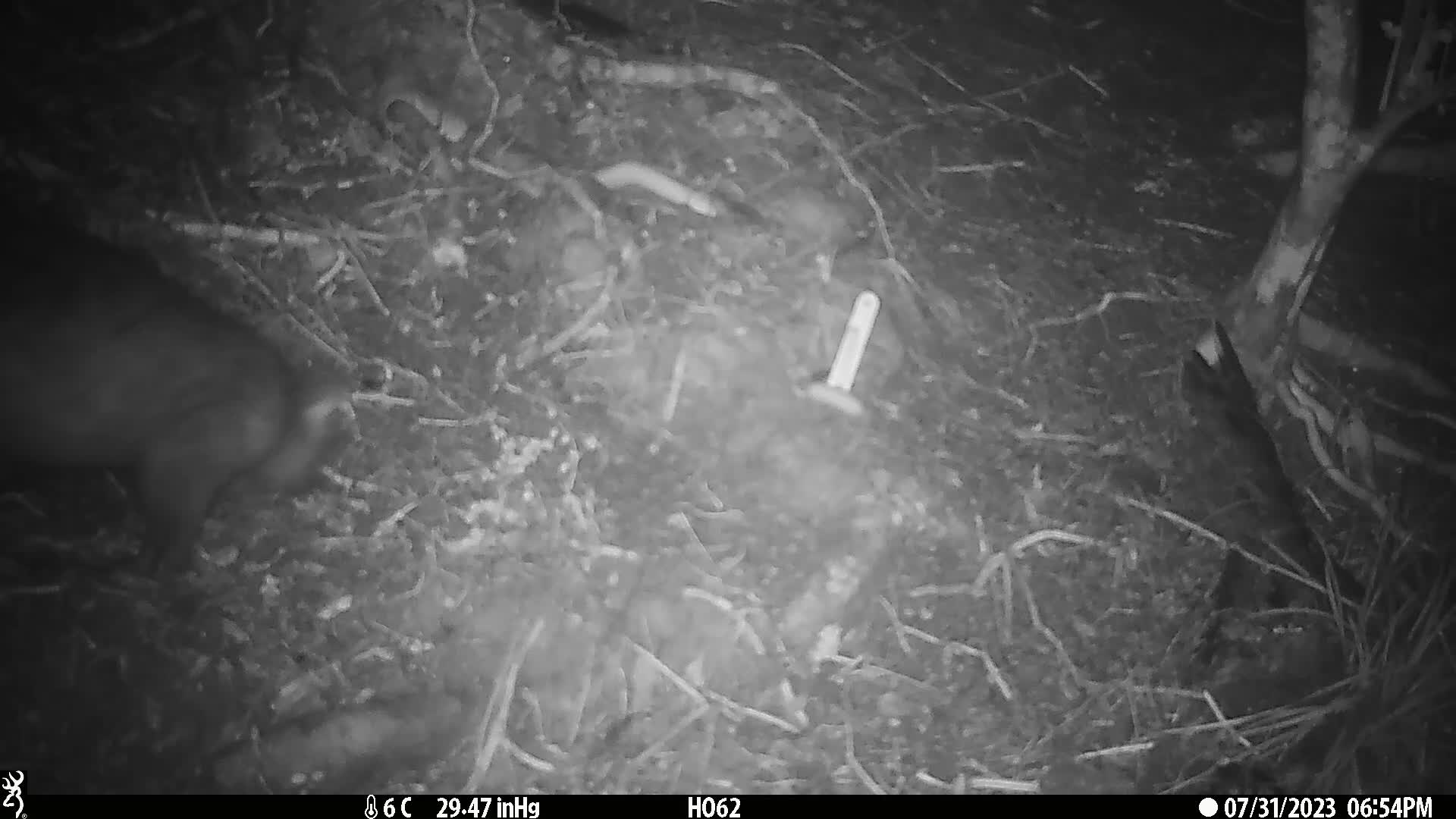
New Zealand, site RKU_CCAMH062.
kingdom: Animalia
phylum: Chordata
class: Mammalia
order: Diprotodontia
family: Phalangeridae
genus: Trichosurus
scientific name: Trichosurus vulpecula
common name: common brushtail possum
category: possum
Possum (common brushtail possum) (Trichosurus vulpecula).